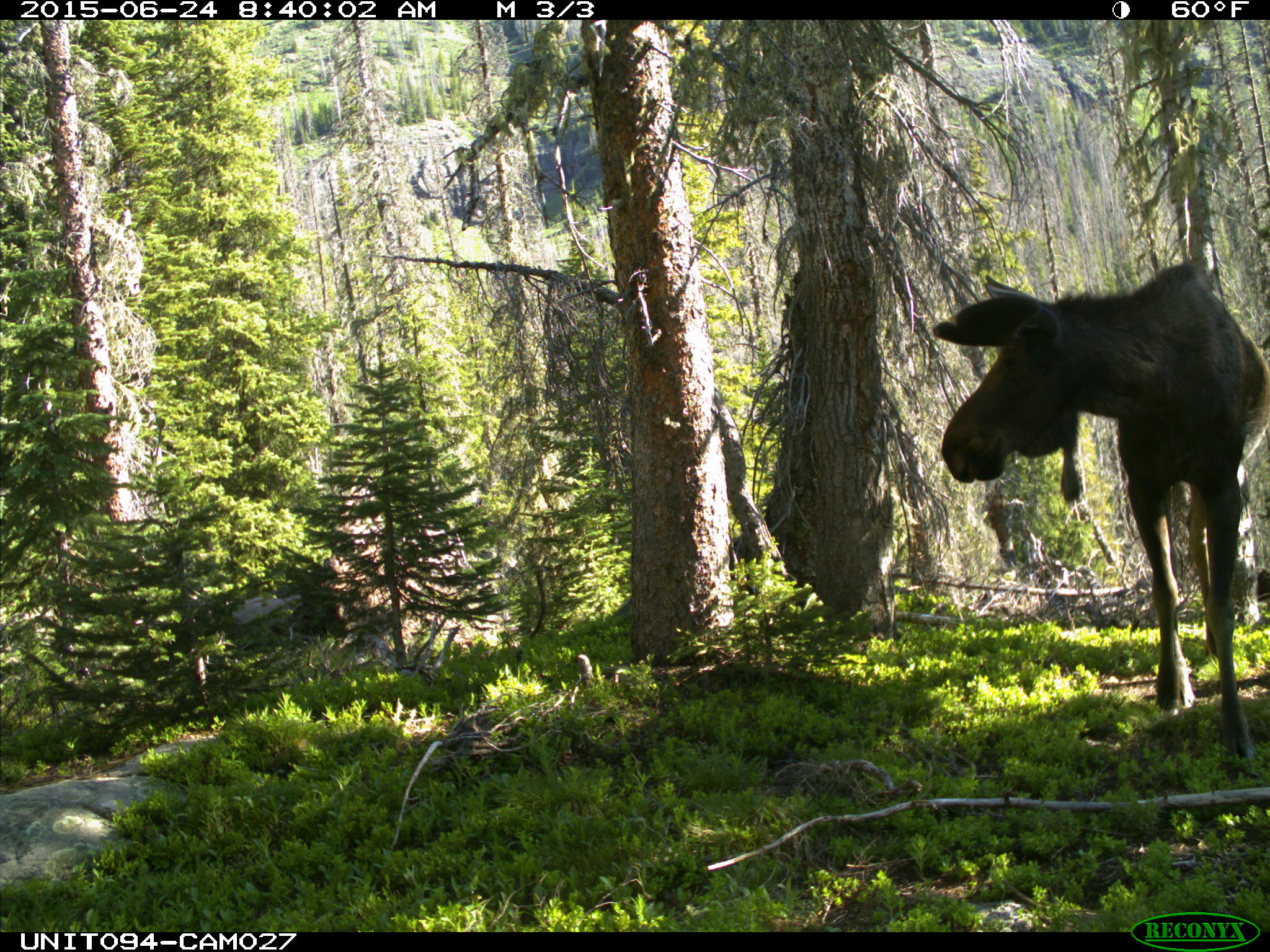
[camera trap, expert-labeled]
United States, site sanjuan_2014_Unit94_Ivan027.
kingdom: Animalia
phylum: Chordata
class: Mammalia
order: Artiodactyla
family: Cervidae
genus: Alces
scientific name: Alces alces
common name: moose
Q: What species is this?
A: Alces alces (moose).